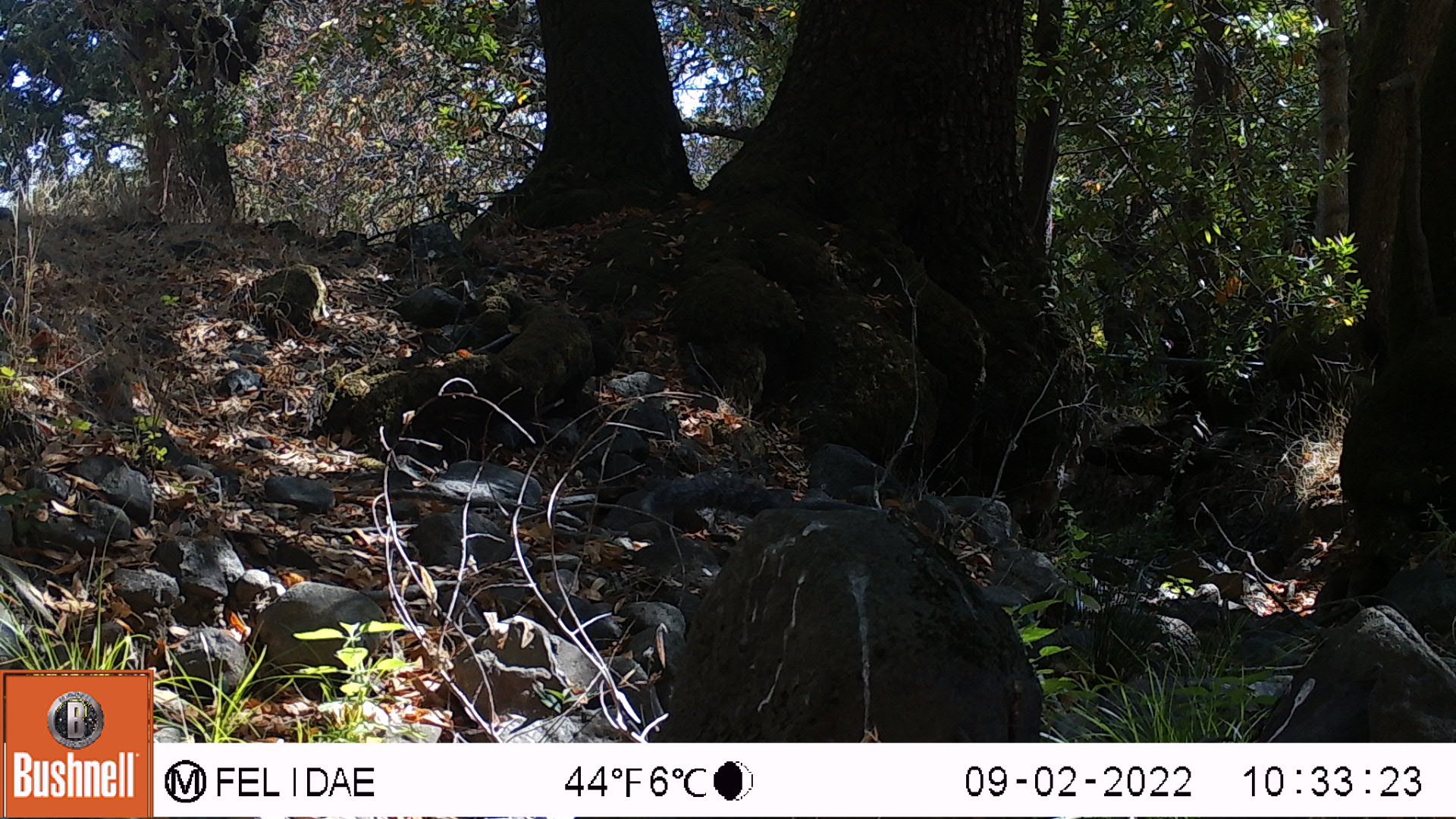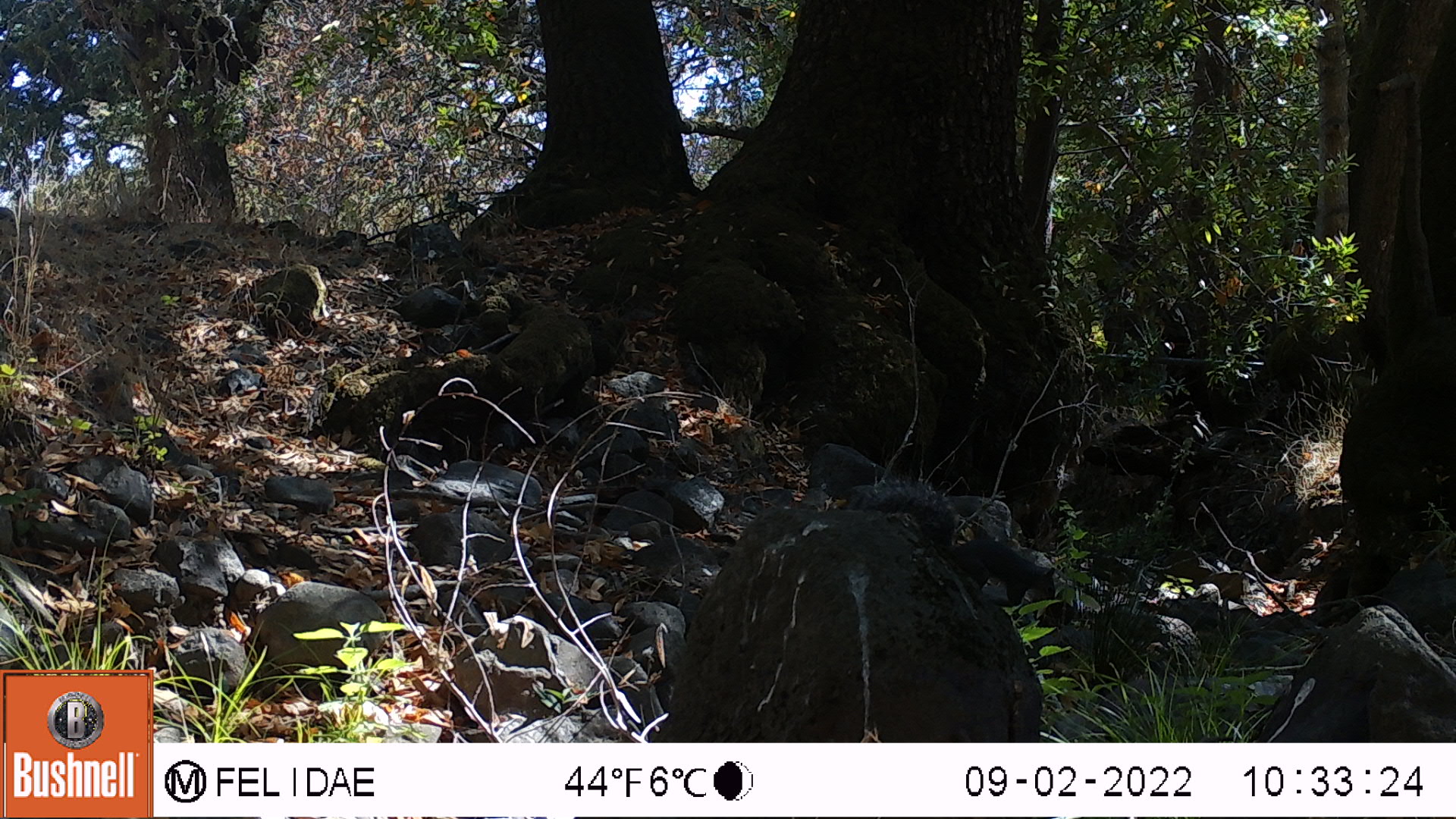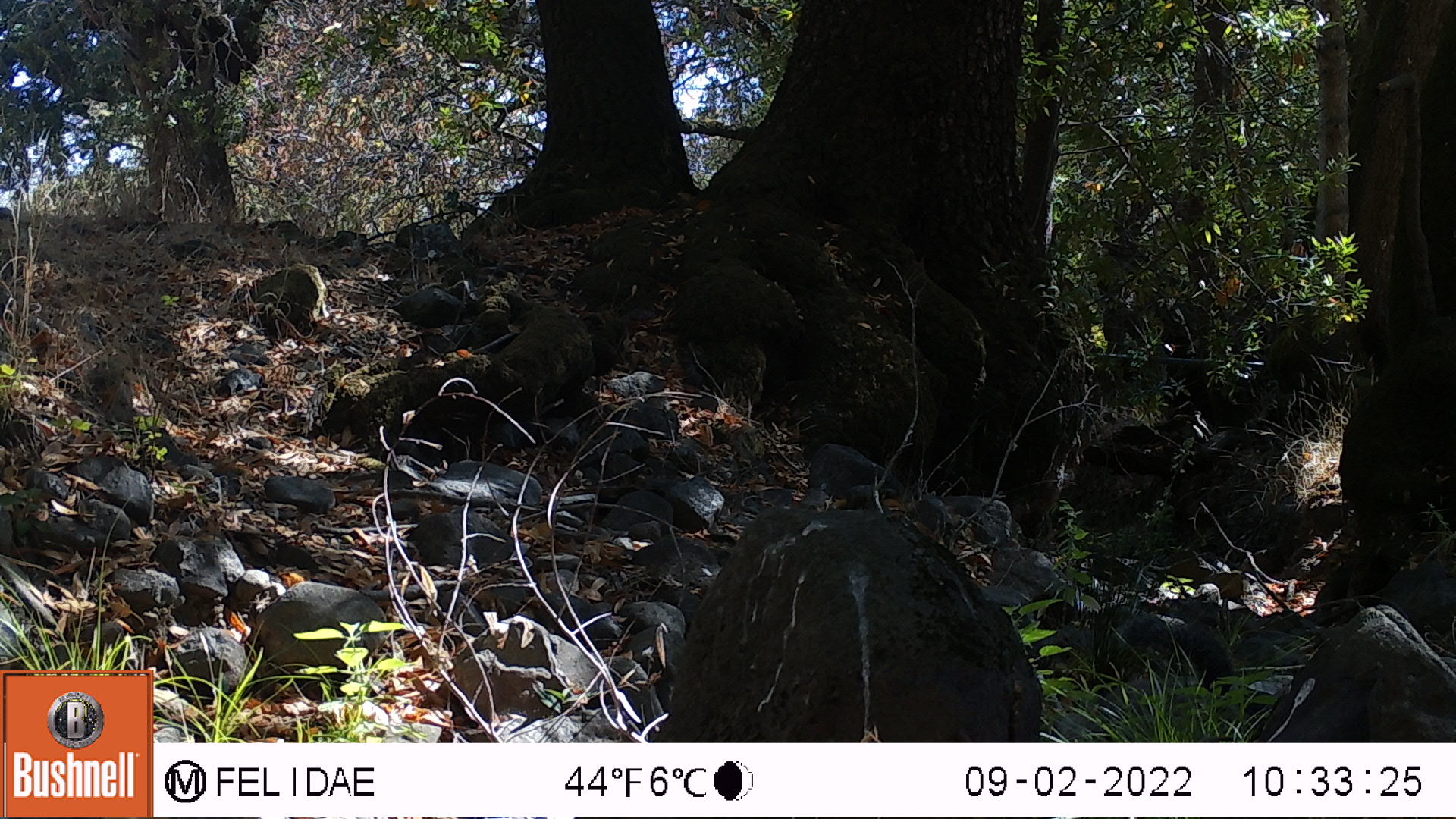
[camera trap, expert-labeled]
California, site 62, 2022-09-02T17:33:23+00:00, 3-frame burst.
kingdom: Animalia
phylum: Chordata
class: Mammalia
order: Rodentia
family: Sciuridae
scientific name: Sciuridae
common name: squirrel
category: unknown squirrel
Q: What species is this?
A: Unknown squirrel (squirrel) (Sciuridae).